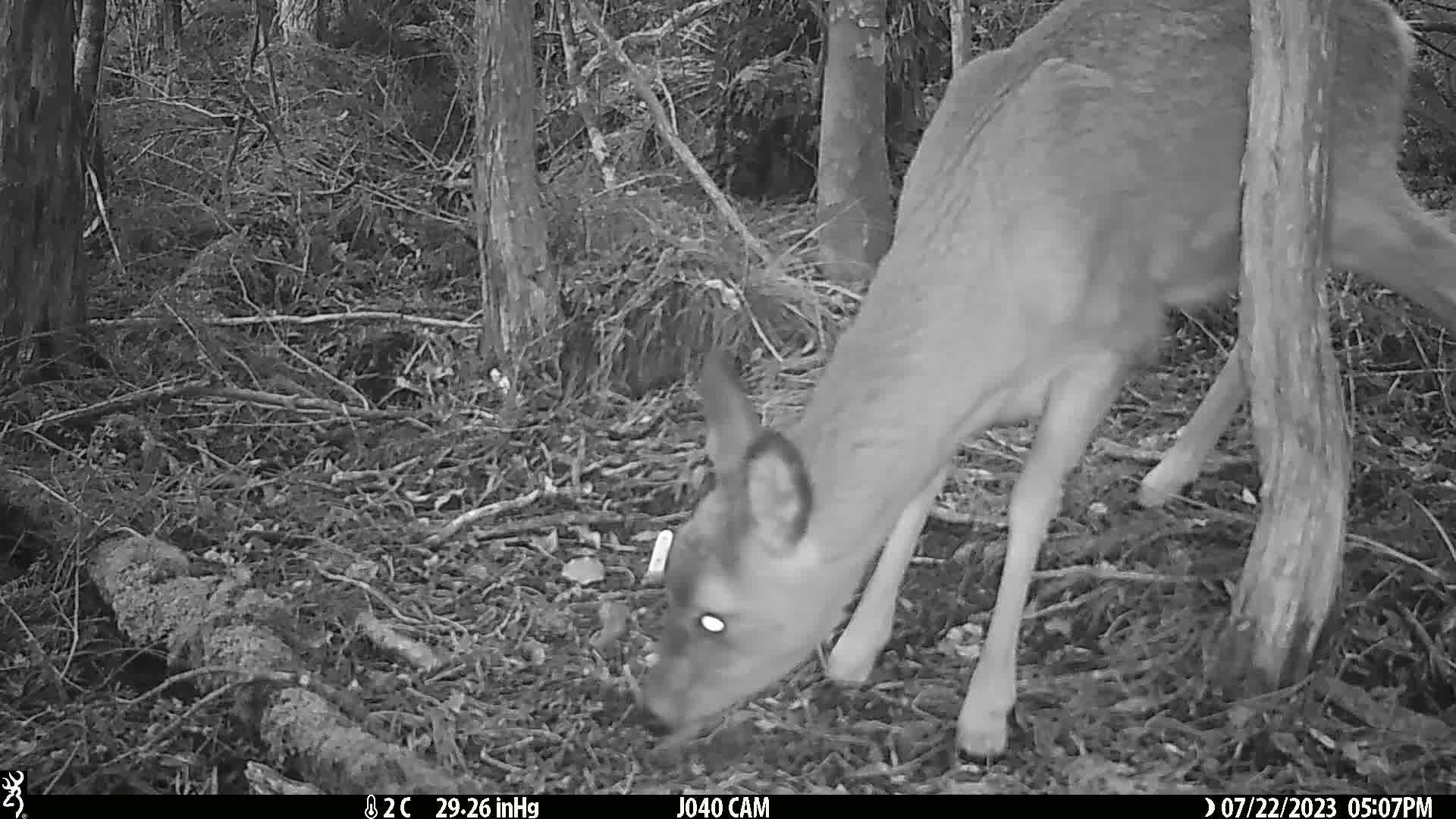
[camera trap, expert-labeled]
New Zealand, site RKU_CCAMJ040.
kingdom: Animalia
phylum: Chordata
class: Mammalia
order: Artiodactyla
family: Cervidae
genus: Odocoileus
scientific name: Odocoileus virginianus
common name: white-tailed deer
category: white tailed deer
White tailed deer (white-tailed deer) (Odocoileus virginianus).